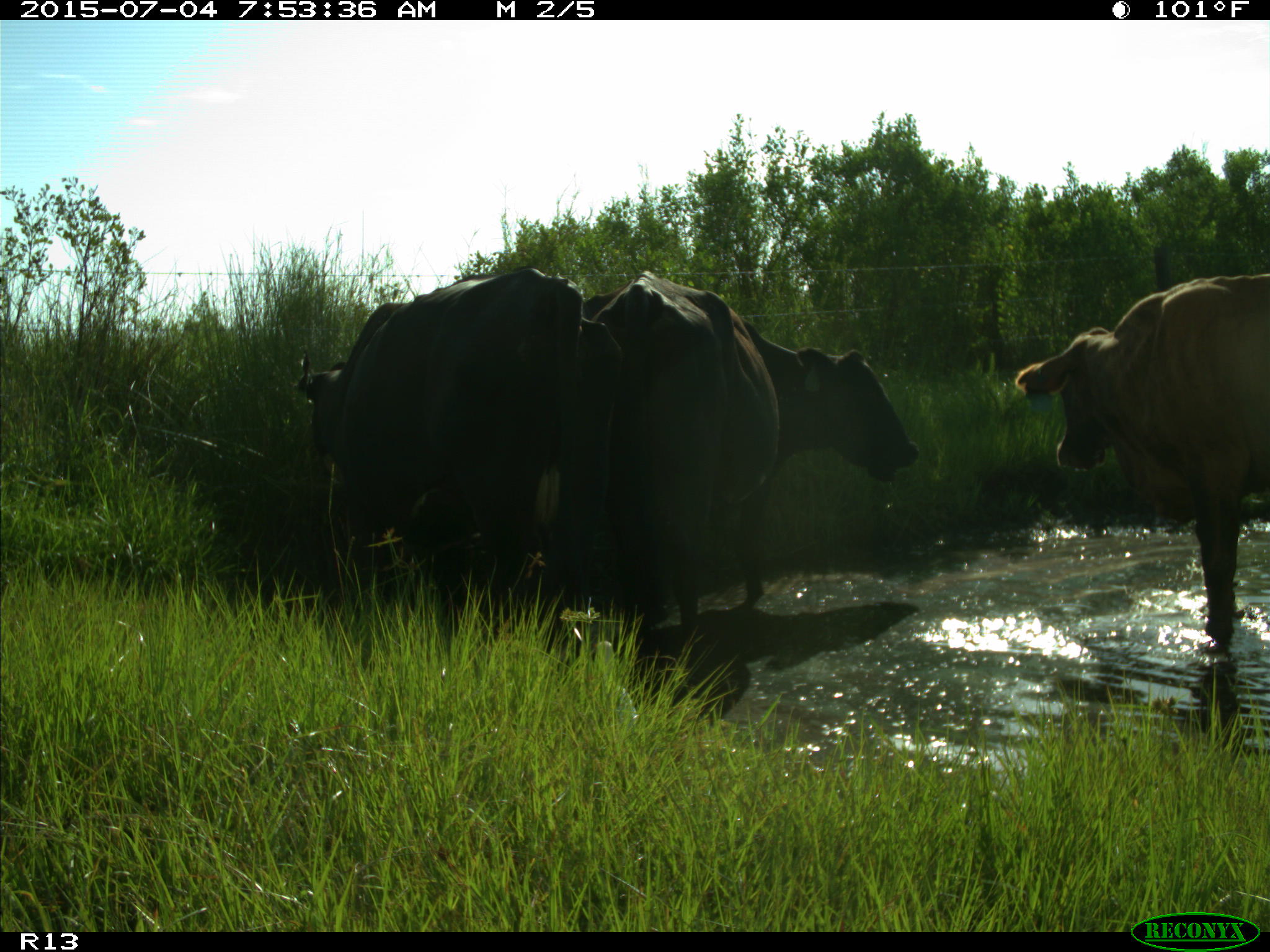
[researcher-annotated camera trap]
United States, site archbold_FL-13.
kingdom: Animalia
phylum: Chordata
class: Mammalia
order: Artiodactyla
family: Bovidae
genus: Bos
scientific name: Bos taurus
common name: domestic cow